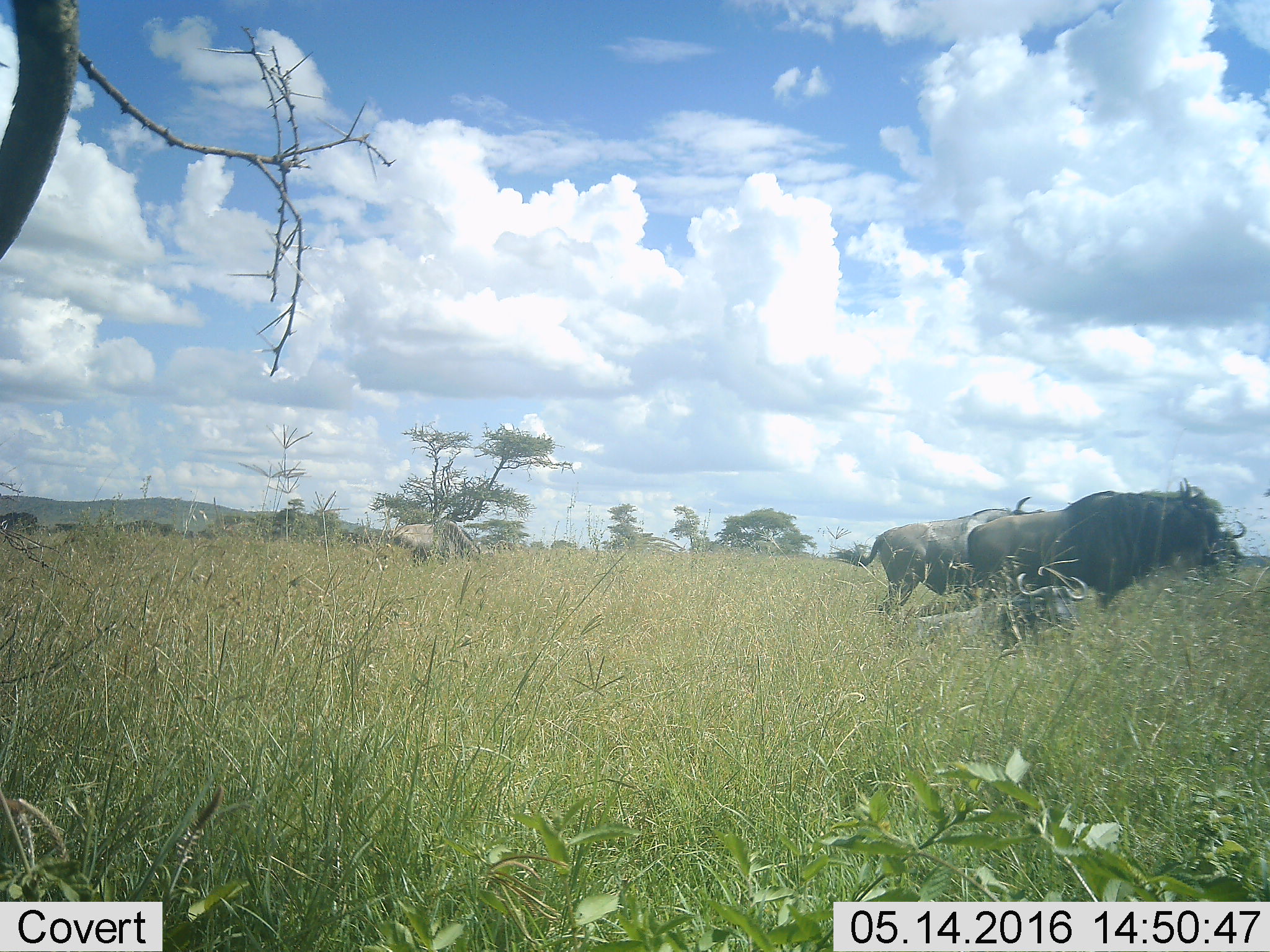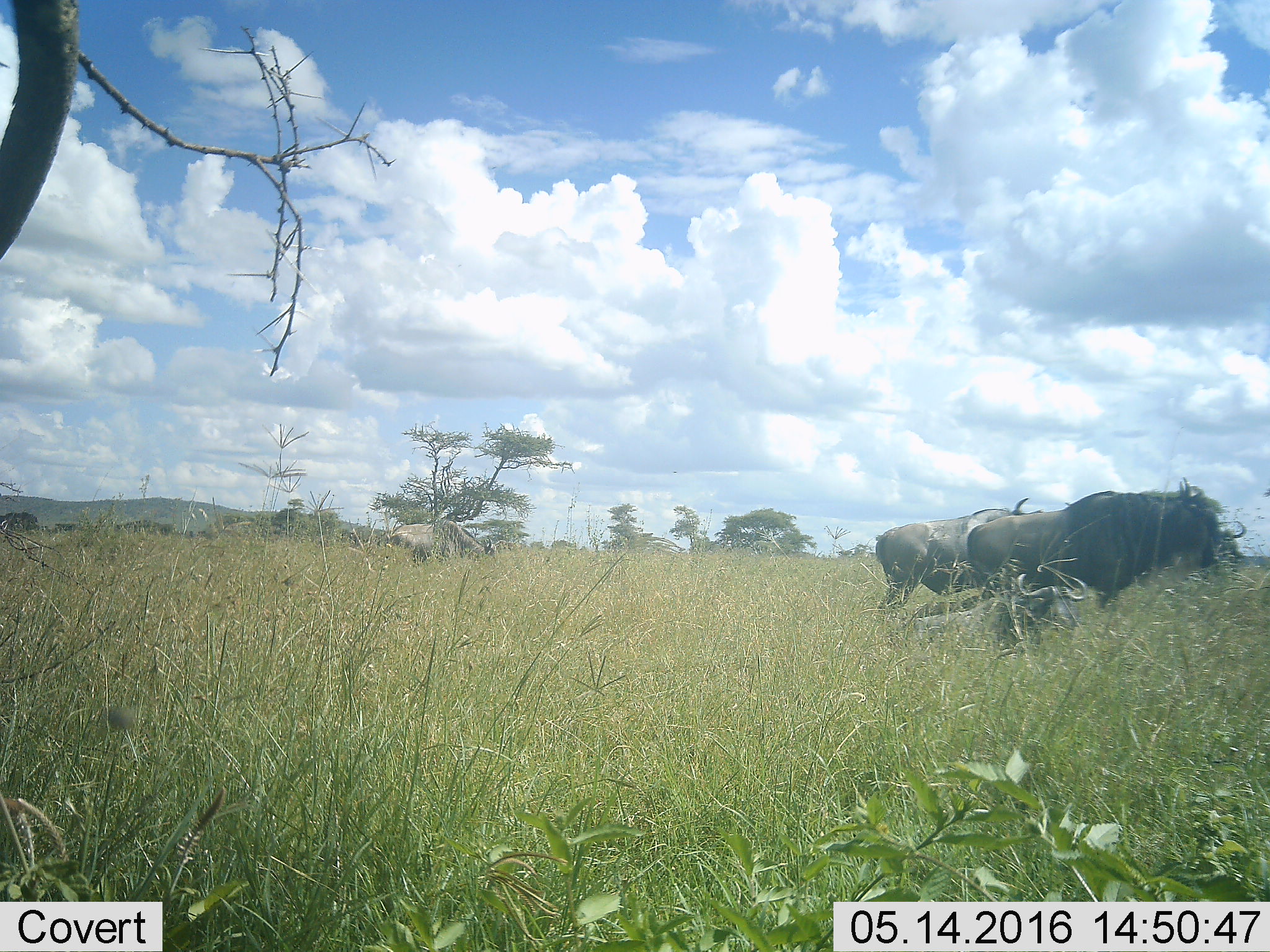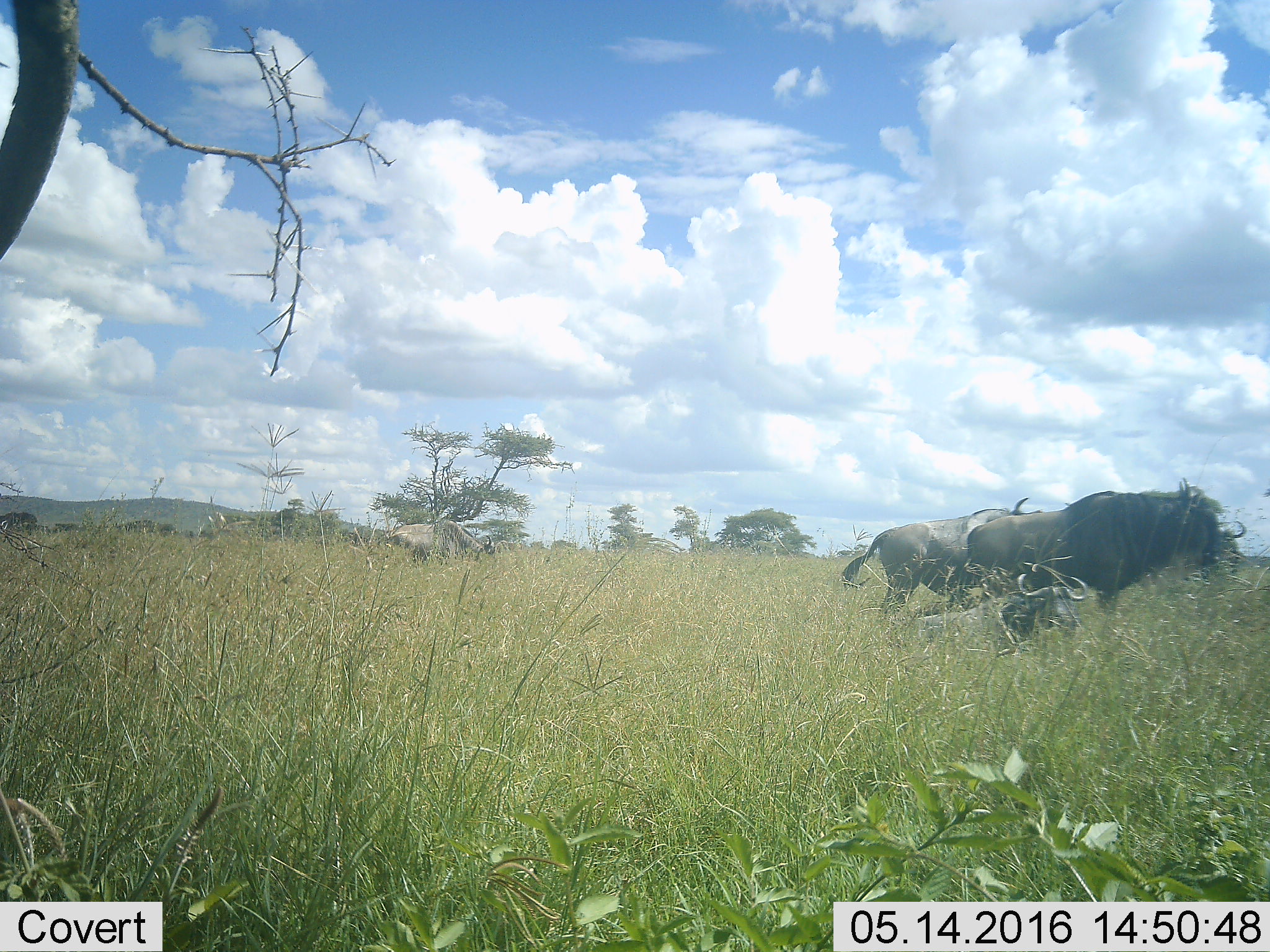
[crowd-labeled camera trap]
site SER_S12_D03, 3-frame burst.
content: unidentified animal